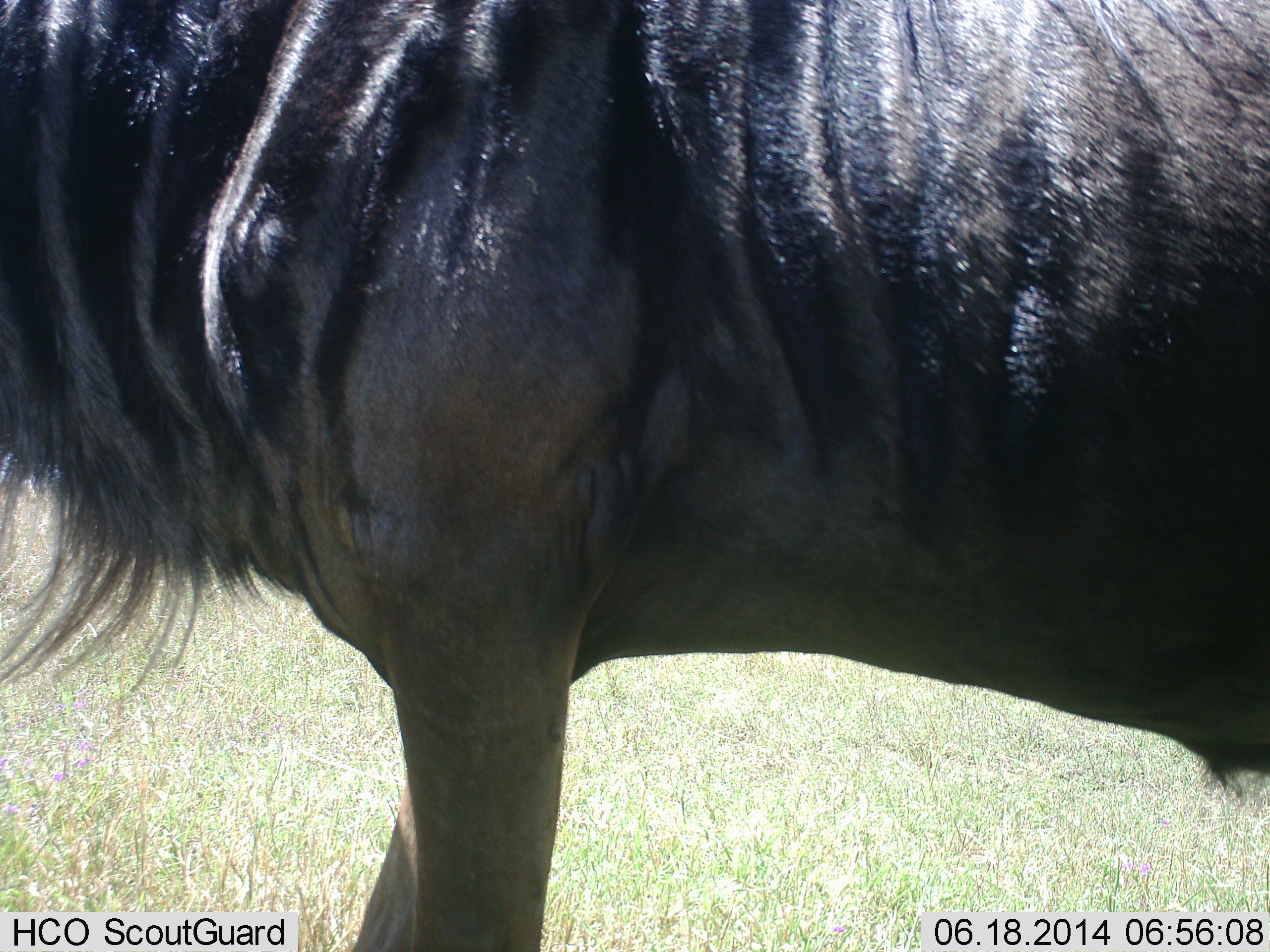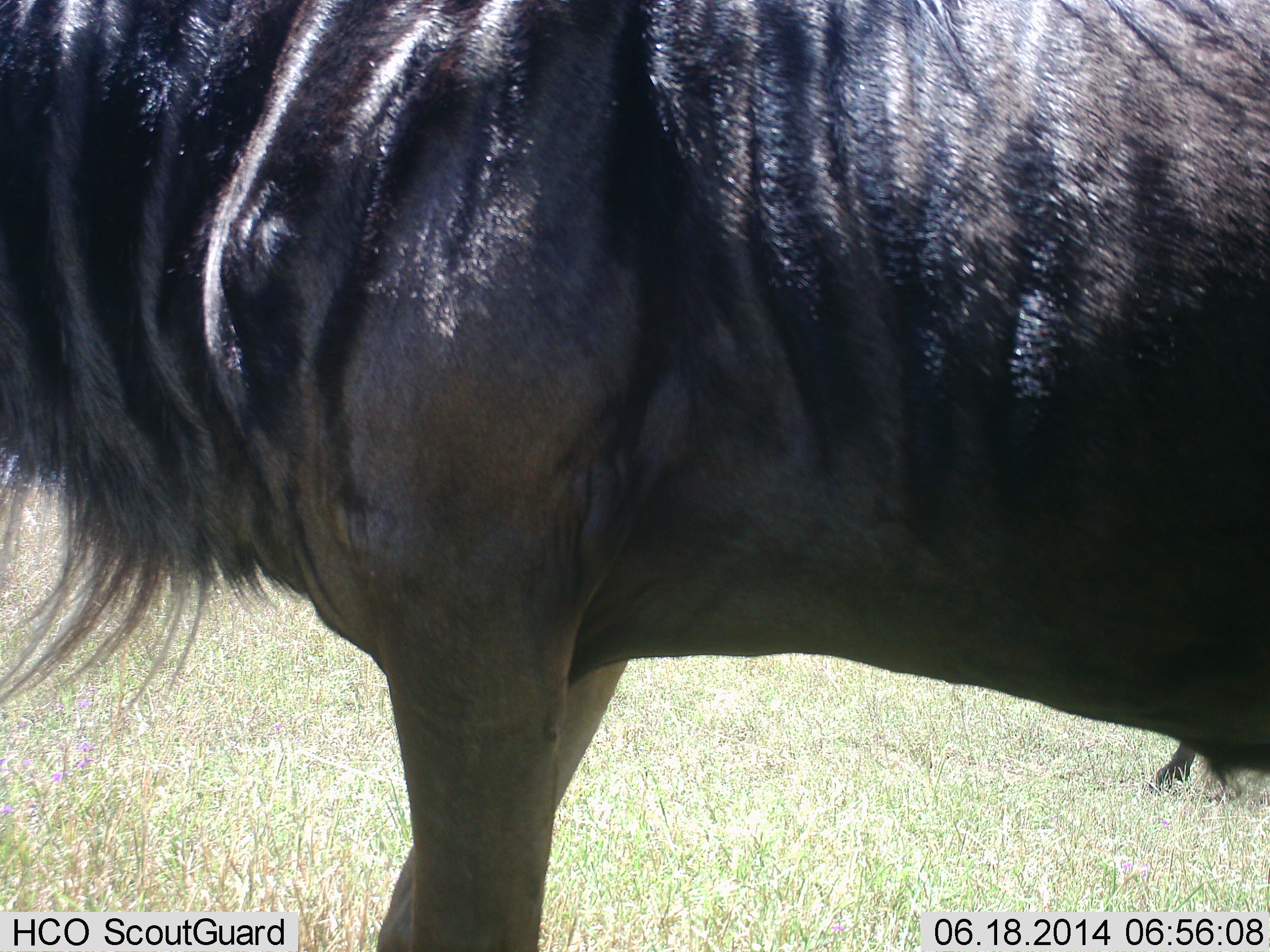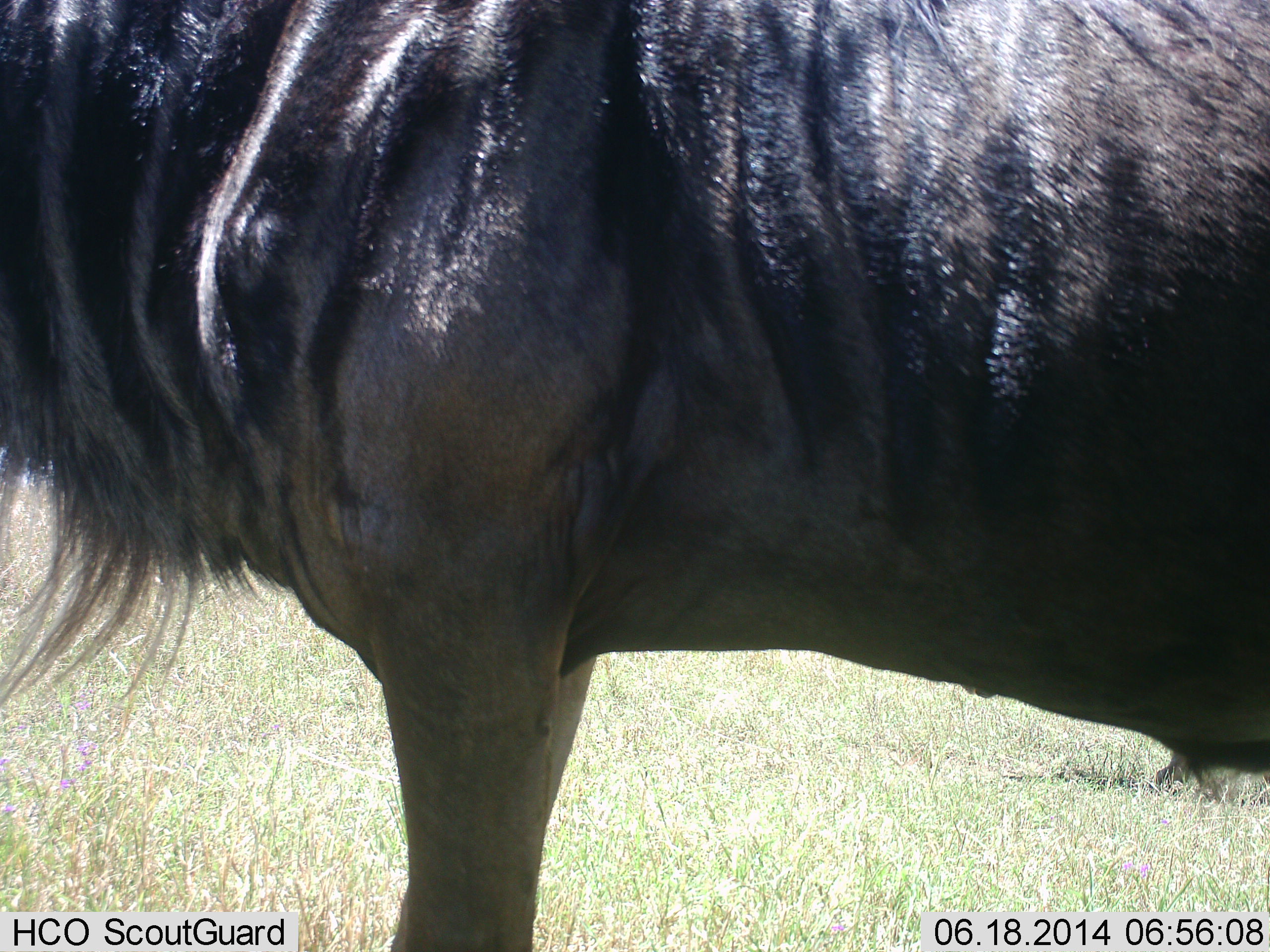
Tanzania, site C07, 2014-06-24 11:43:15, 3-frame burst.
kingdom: Animalia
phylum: Chordata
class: Mammalia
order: Artiodactyla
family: Bovidae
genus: Connochaetes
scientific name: Connochaetes taurinus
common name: blue wildebeest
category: wildebeest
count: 2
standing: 70%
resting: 0%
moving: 50%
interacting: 0%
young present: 0%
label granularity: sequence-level